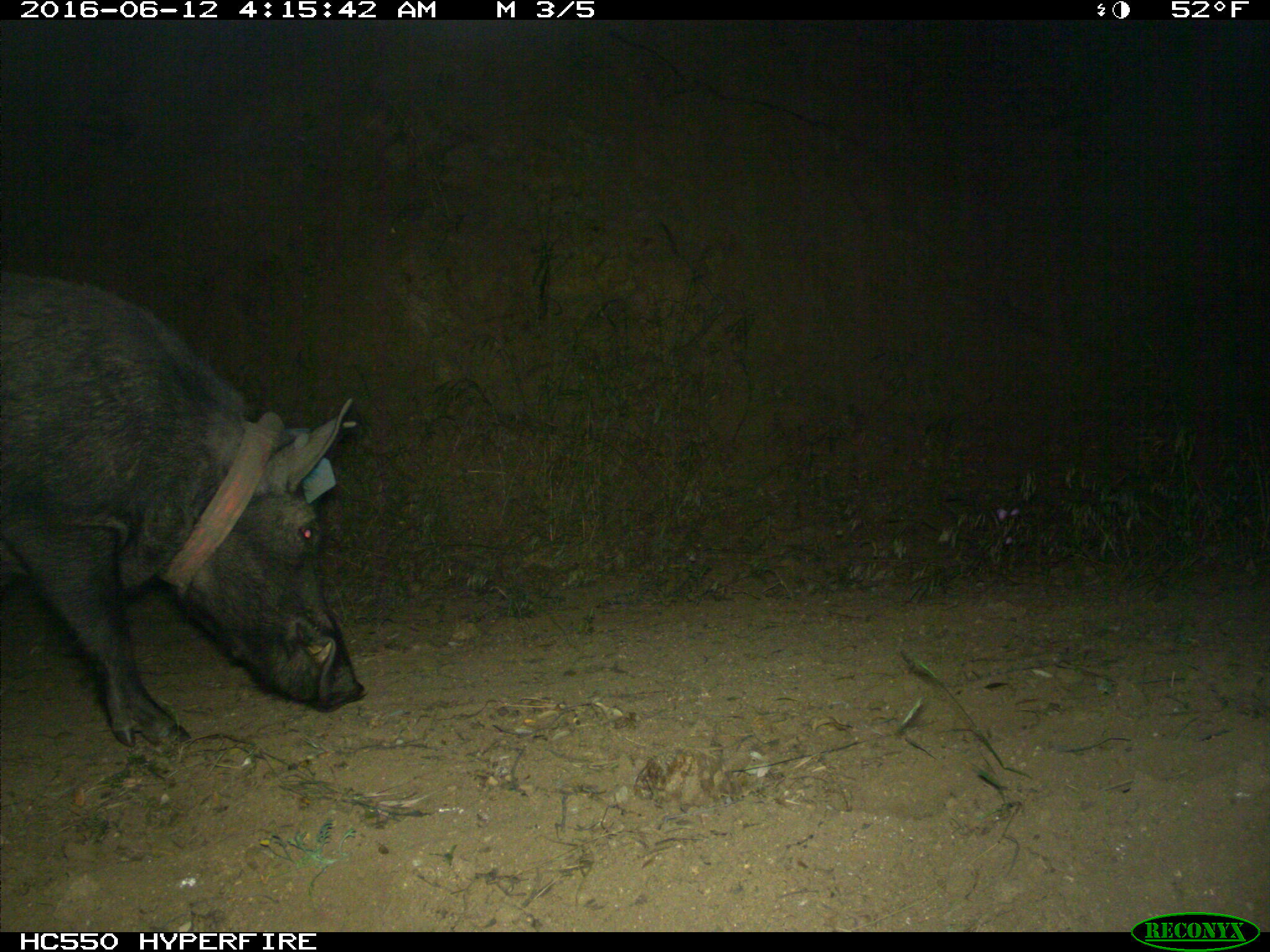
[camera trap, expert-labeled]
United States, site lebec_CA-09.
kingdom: Animalia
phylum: Chordata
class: Mammalia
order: Artiodactyla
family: Suidae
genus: Sus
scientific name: Sus scrofa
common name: wild boar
Sus scrofa (wild boar).